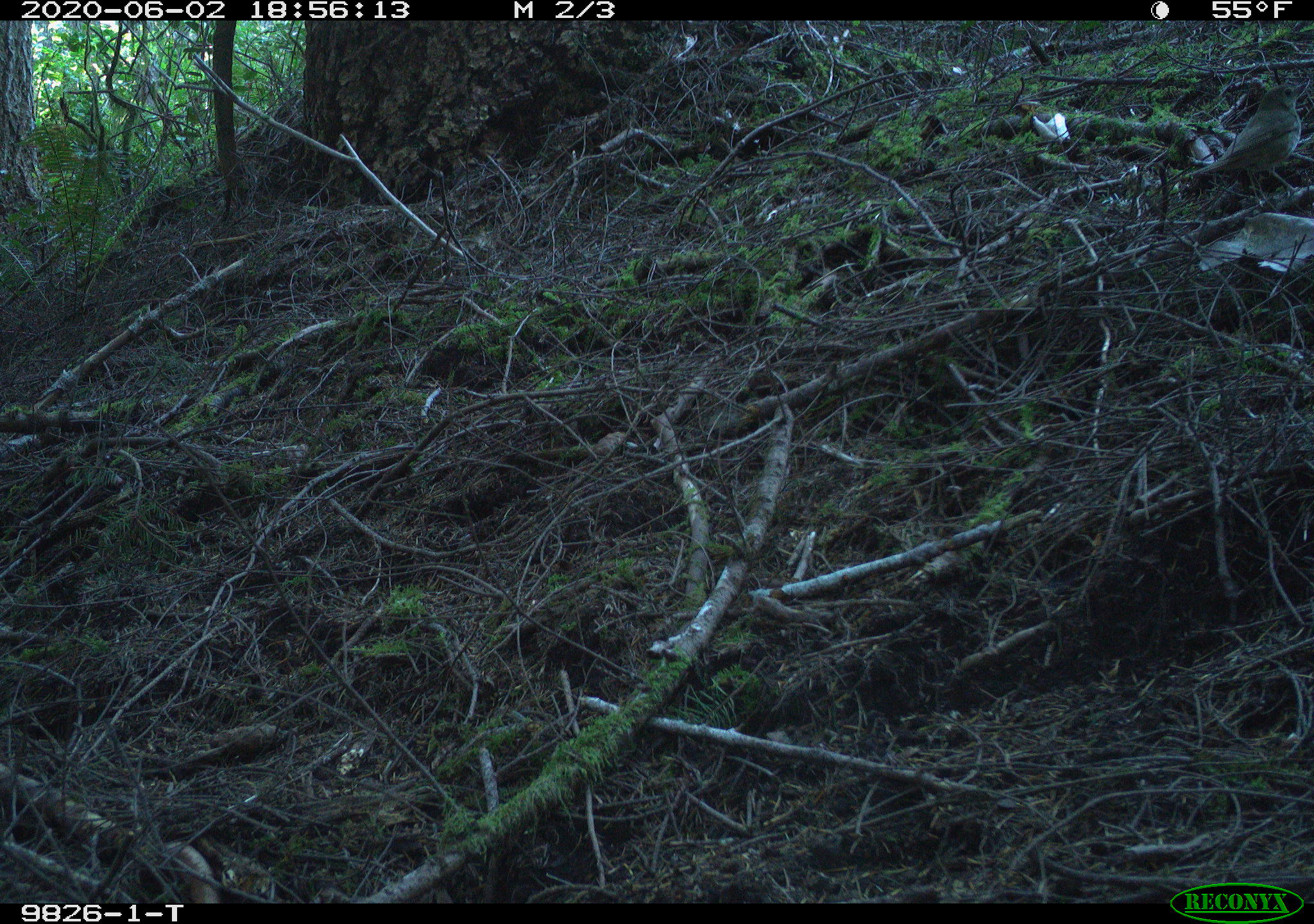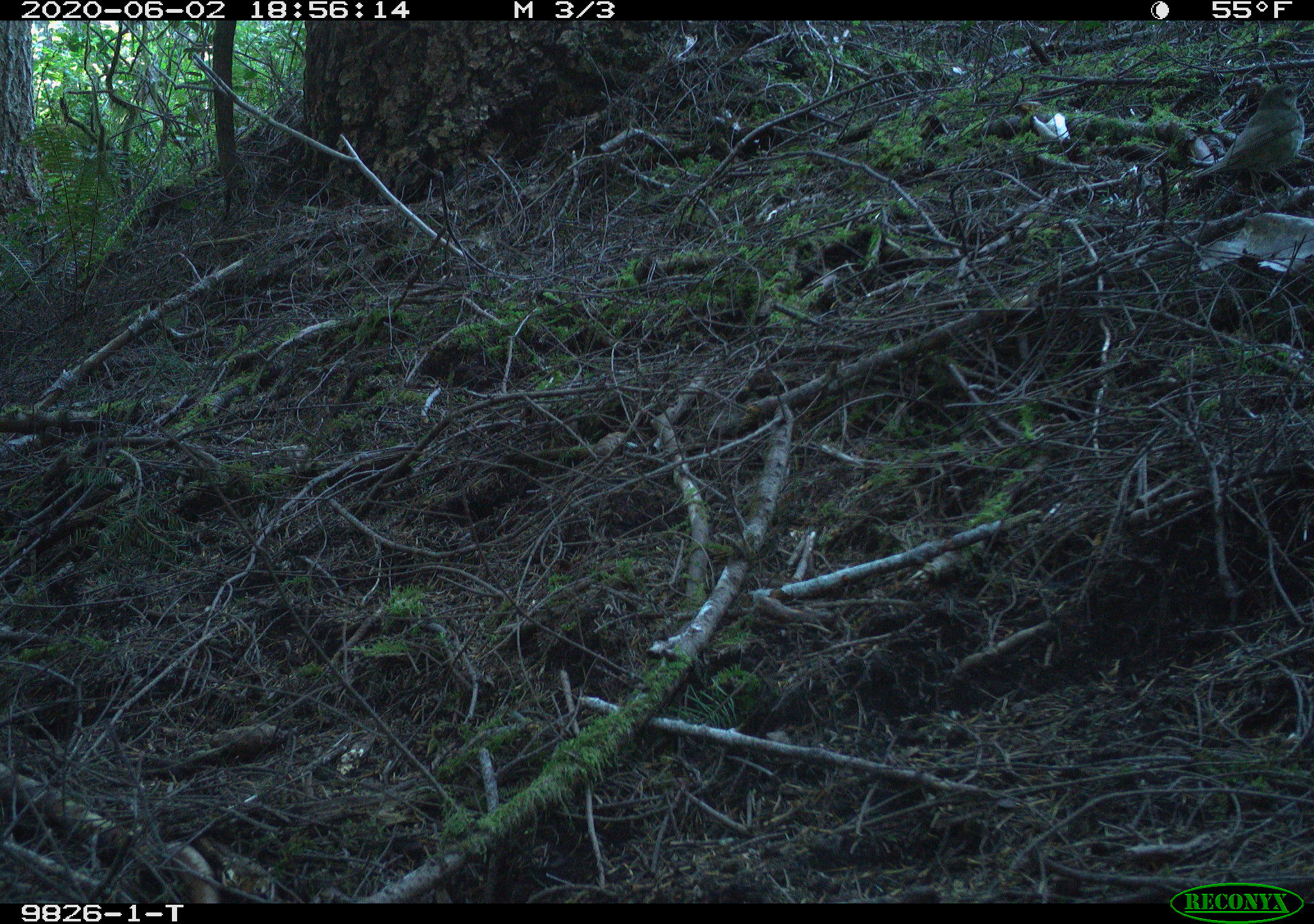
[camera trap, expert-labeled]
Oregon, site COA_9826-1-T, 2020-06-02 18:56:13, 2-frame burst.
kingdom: Animalia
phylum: Chordata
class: Aves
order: Passeriformes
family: Turdidae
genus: Catharus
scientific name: Catharus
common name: brown thrushes and nightingale-thrushes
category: catharus species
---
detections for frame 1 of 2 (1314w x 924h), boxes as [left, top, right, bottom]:
catharus species: [1162, 69, 1312, 219]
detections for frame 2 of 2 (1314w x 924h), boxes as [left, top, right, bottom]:
catharus species: [1173, 72, 1311, 228]